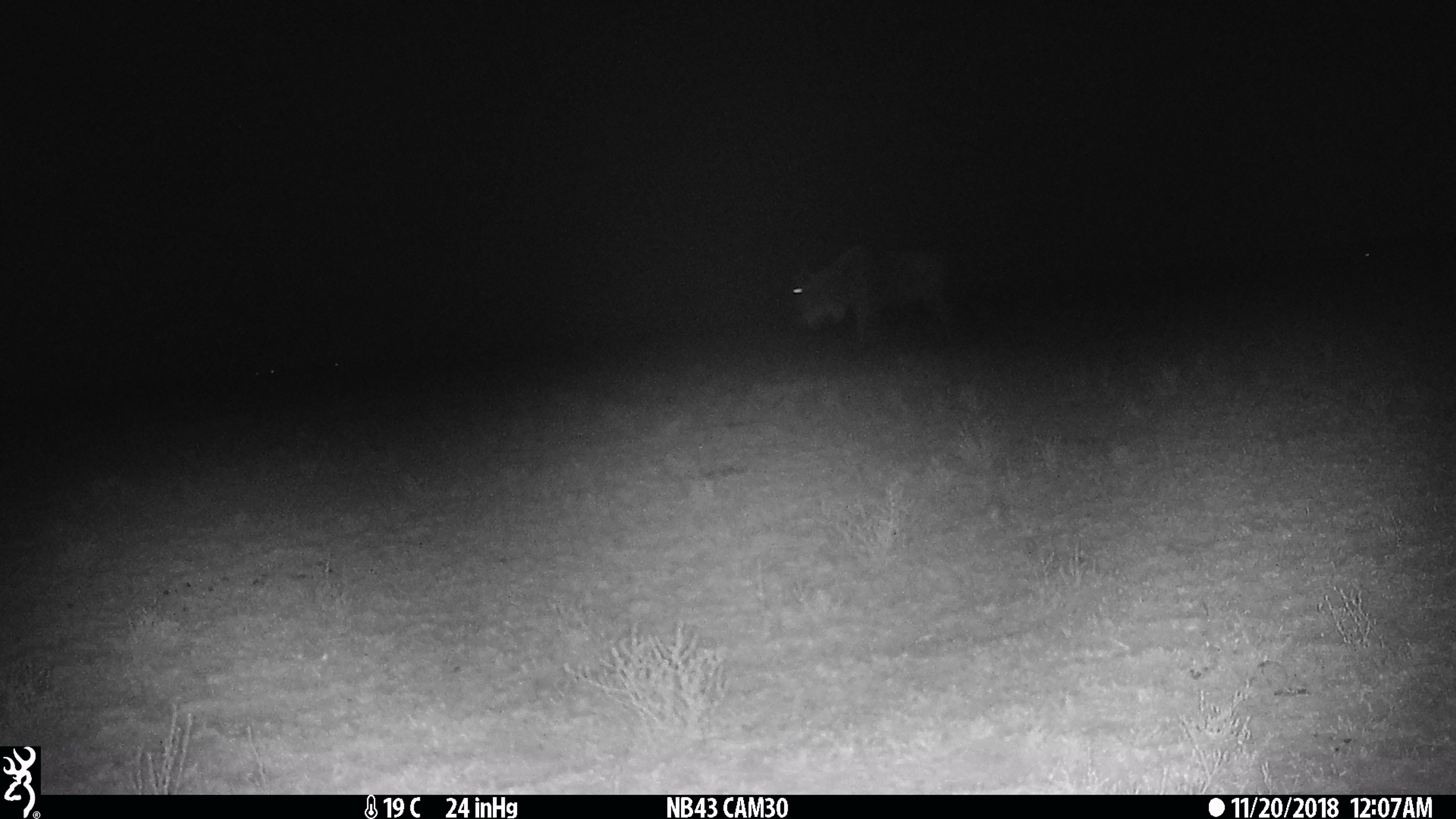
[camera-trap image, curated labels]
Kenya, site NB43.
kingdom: Animalia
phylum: Chordata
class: Mammalia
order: Artiodactyla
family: Bovidae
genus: Connochaetes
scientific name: Connochaetes taurinus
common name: blue wildebeest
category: wildebeest